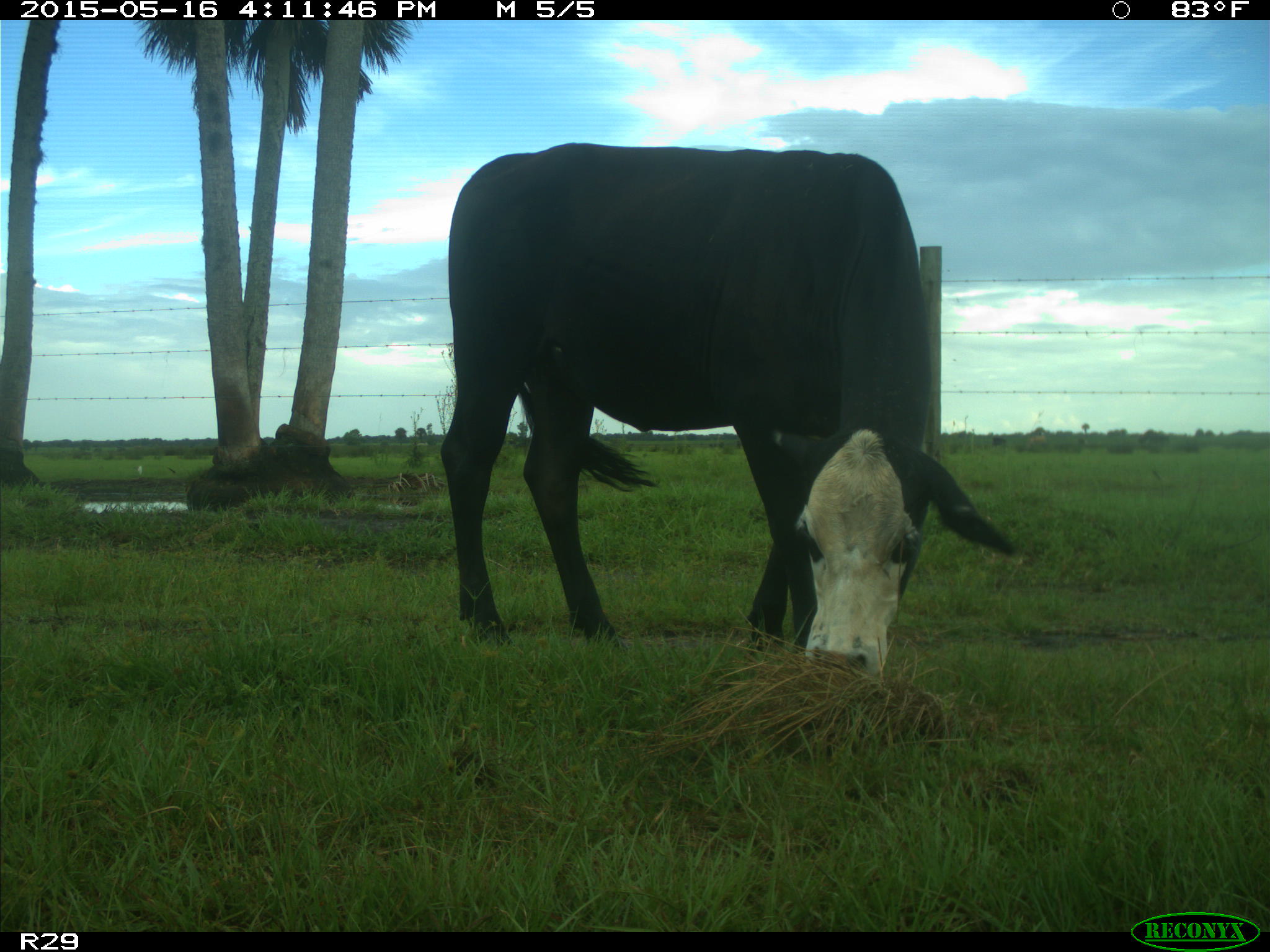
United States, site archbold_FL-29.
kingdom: Animalia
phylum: Chordata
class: Mammalia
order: Artiodactyla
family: Bovidae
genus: Bos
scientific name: Bos taurus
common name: domestic cow